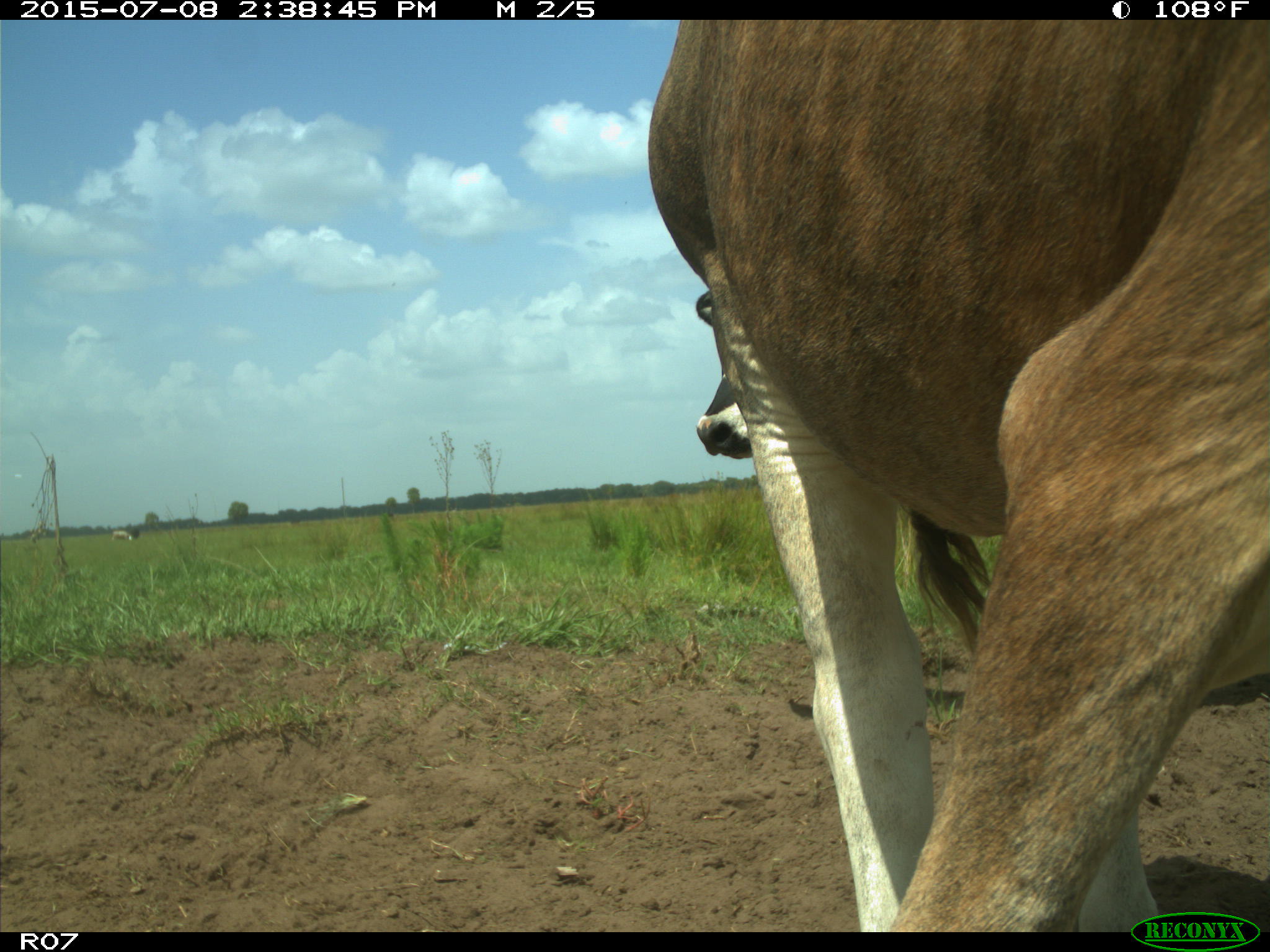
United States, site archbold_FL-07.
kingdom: Animalia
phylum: Chordata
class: Mammalia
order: Artiodactyla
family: Bovidae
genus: Bos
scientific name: Bos taurus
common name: domestic cow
Bos taurus (domestic cow).